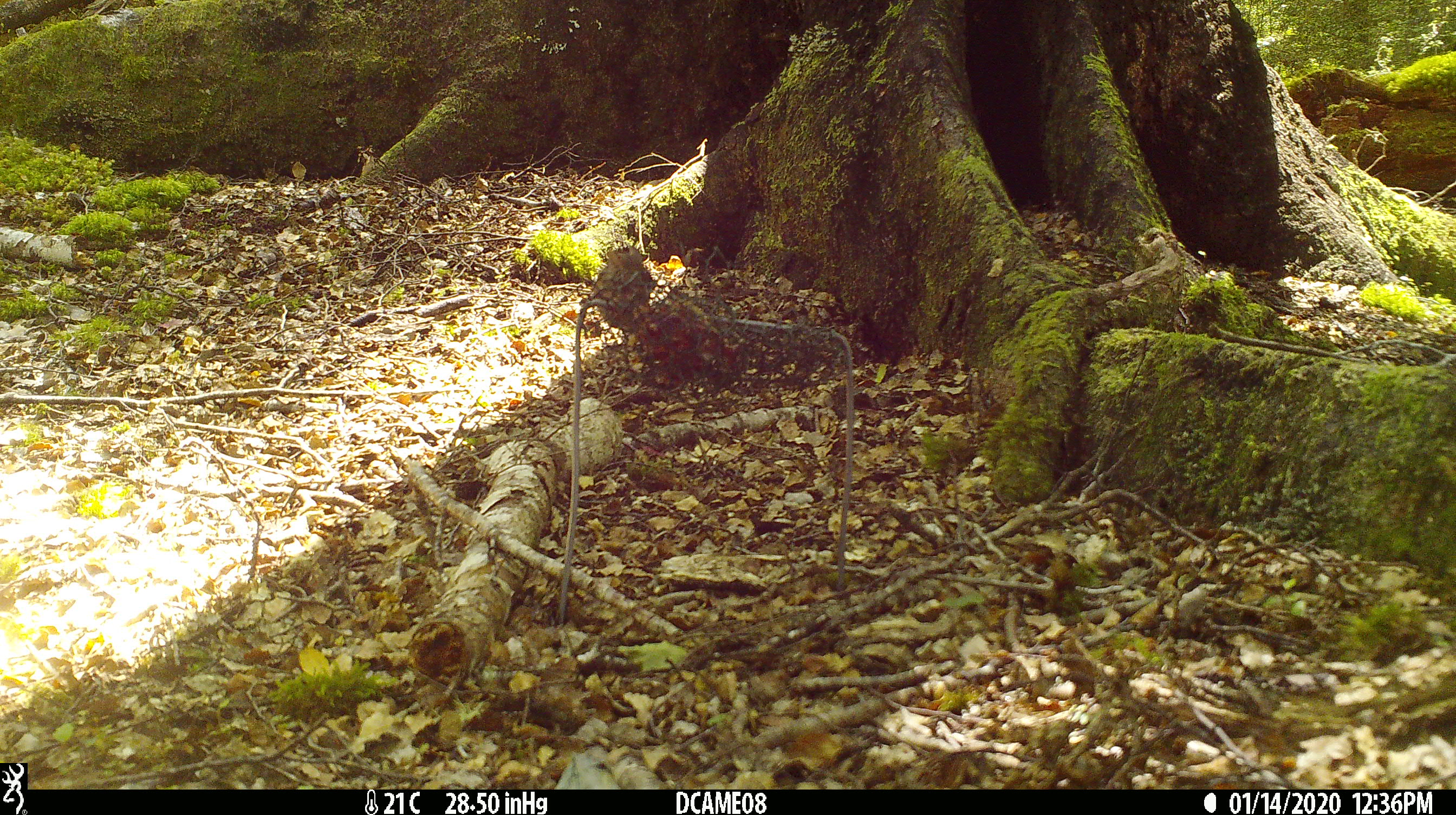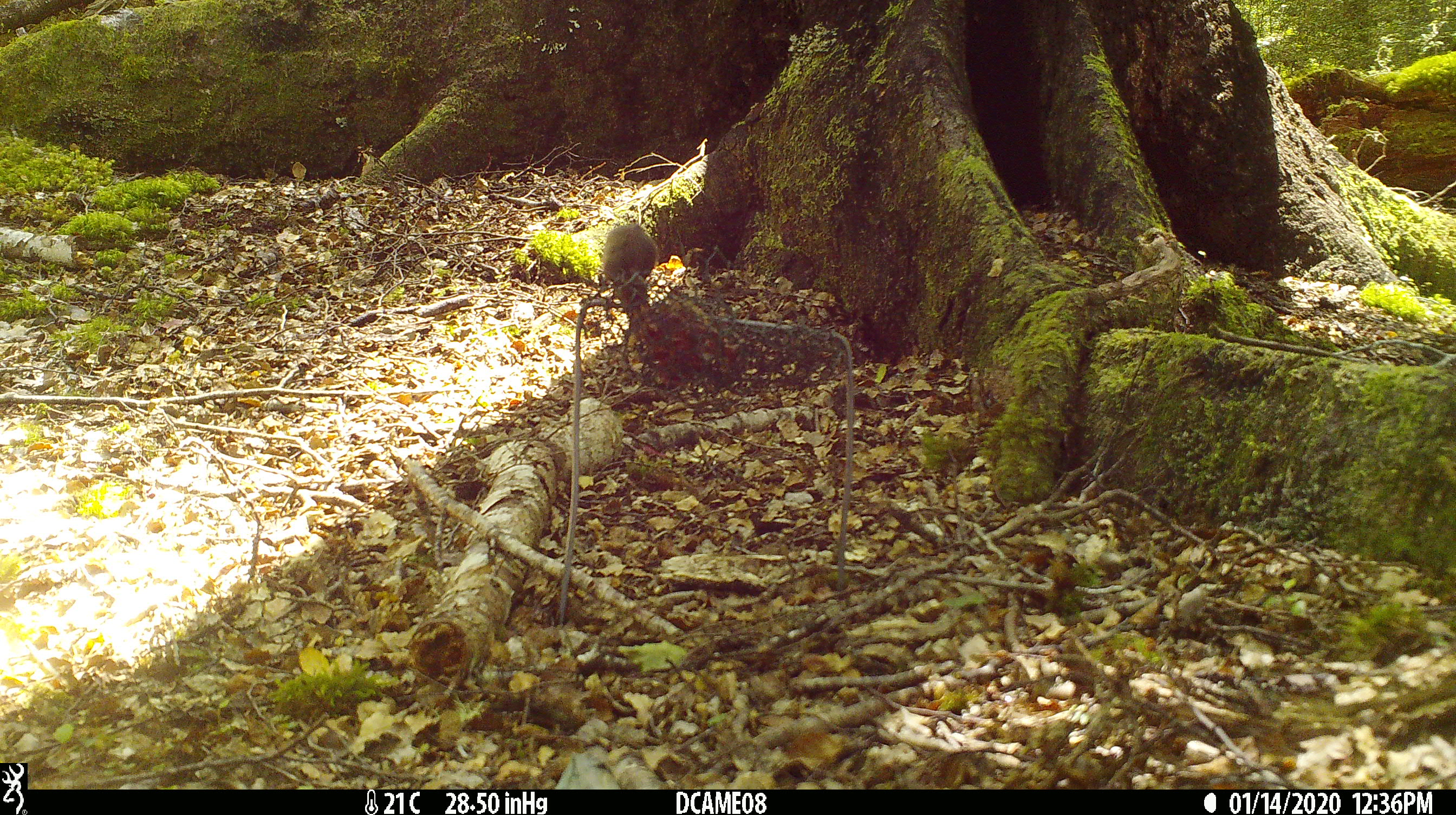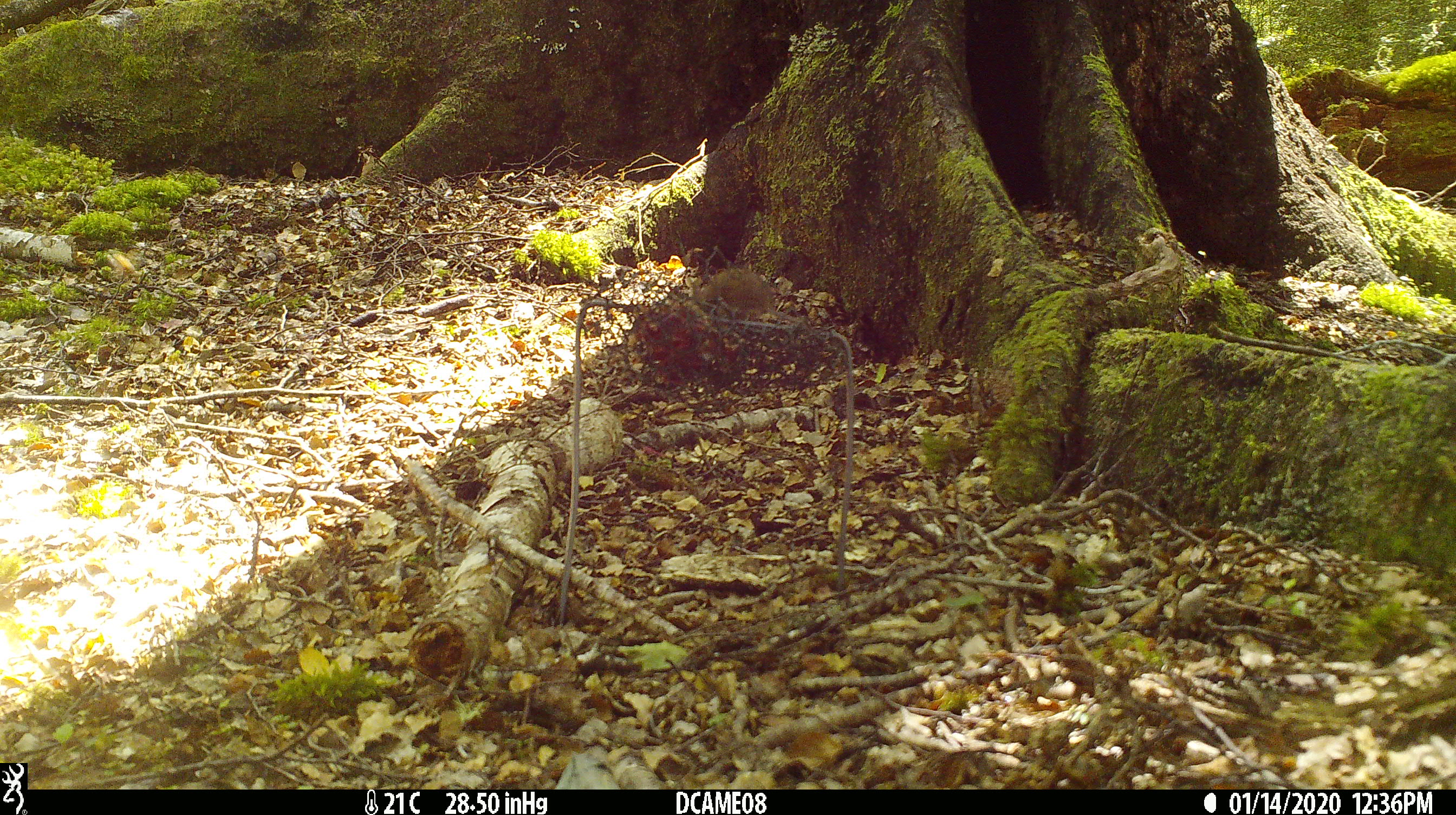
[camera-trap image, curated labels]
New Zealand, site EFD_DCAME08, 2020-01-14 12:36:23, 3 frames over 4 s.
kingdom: Animalia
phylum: Chordata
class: Mammalia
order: Rodentia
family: Muridae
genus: Mus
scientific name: Mus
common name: mouse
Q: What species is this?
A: Mouse (Mus).